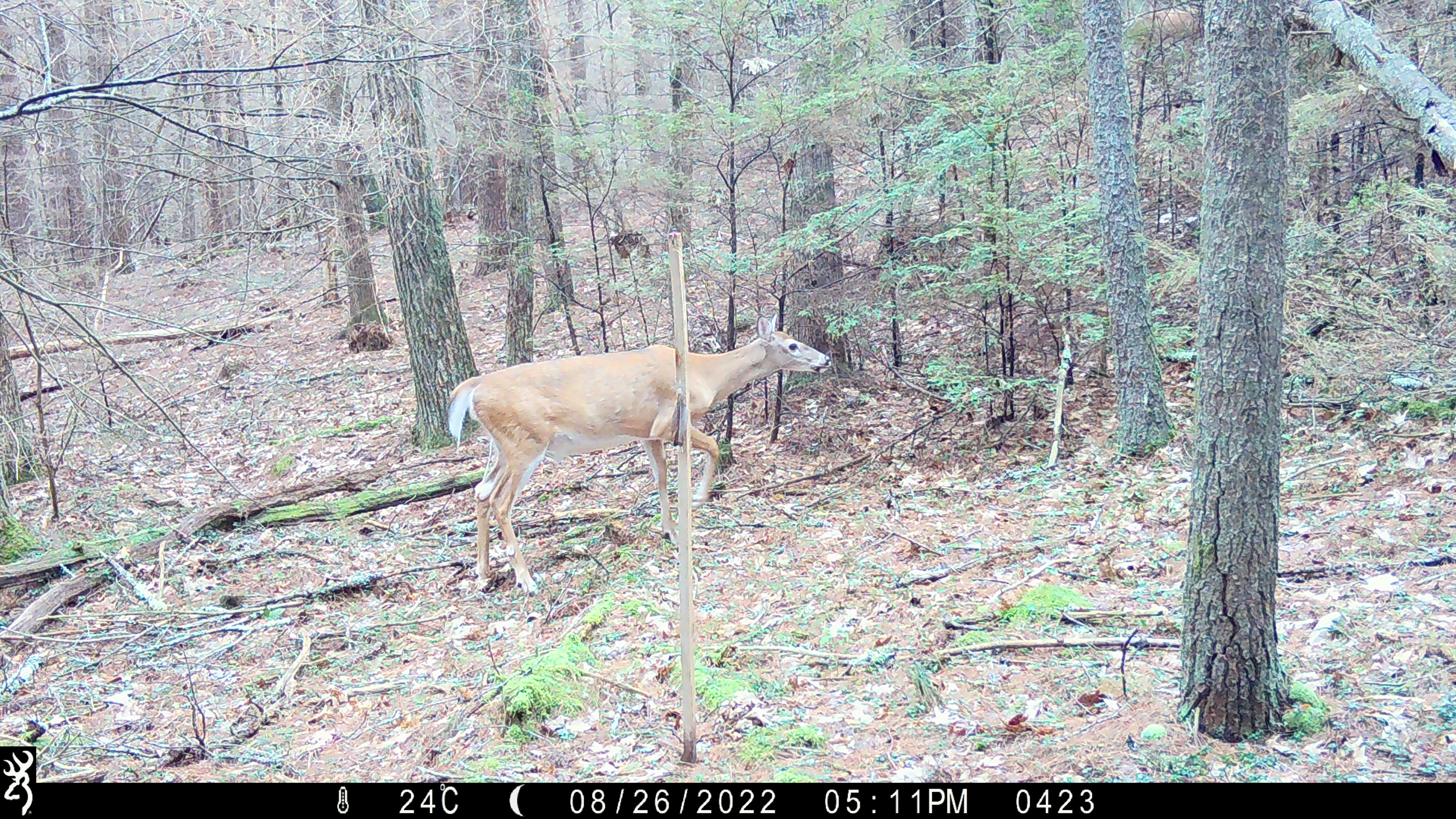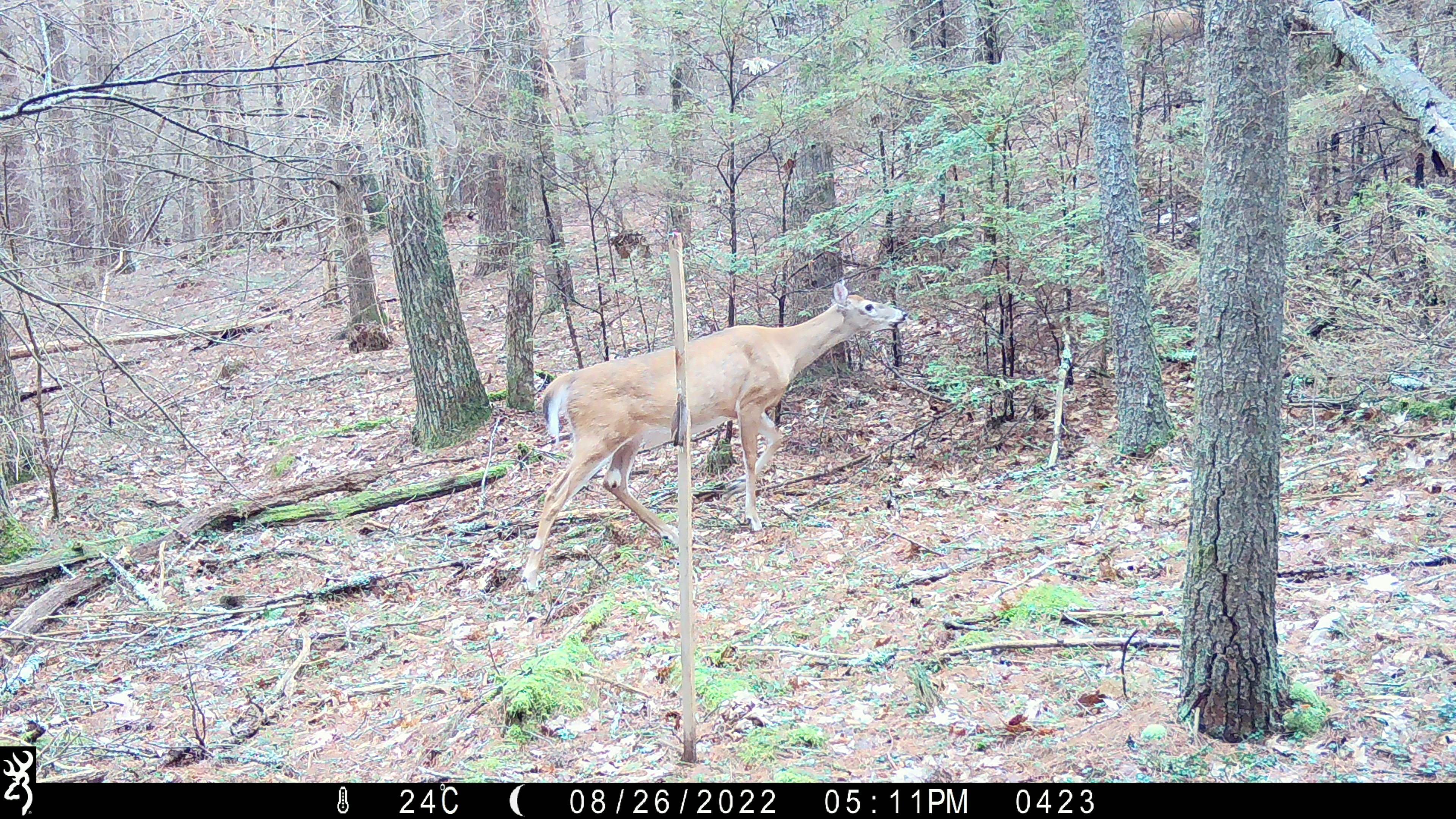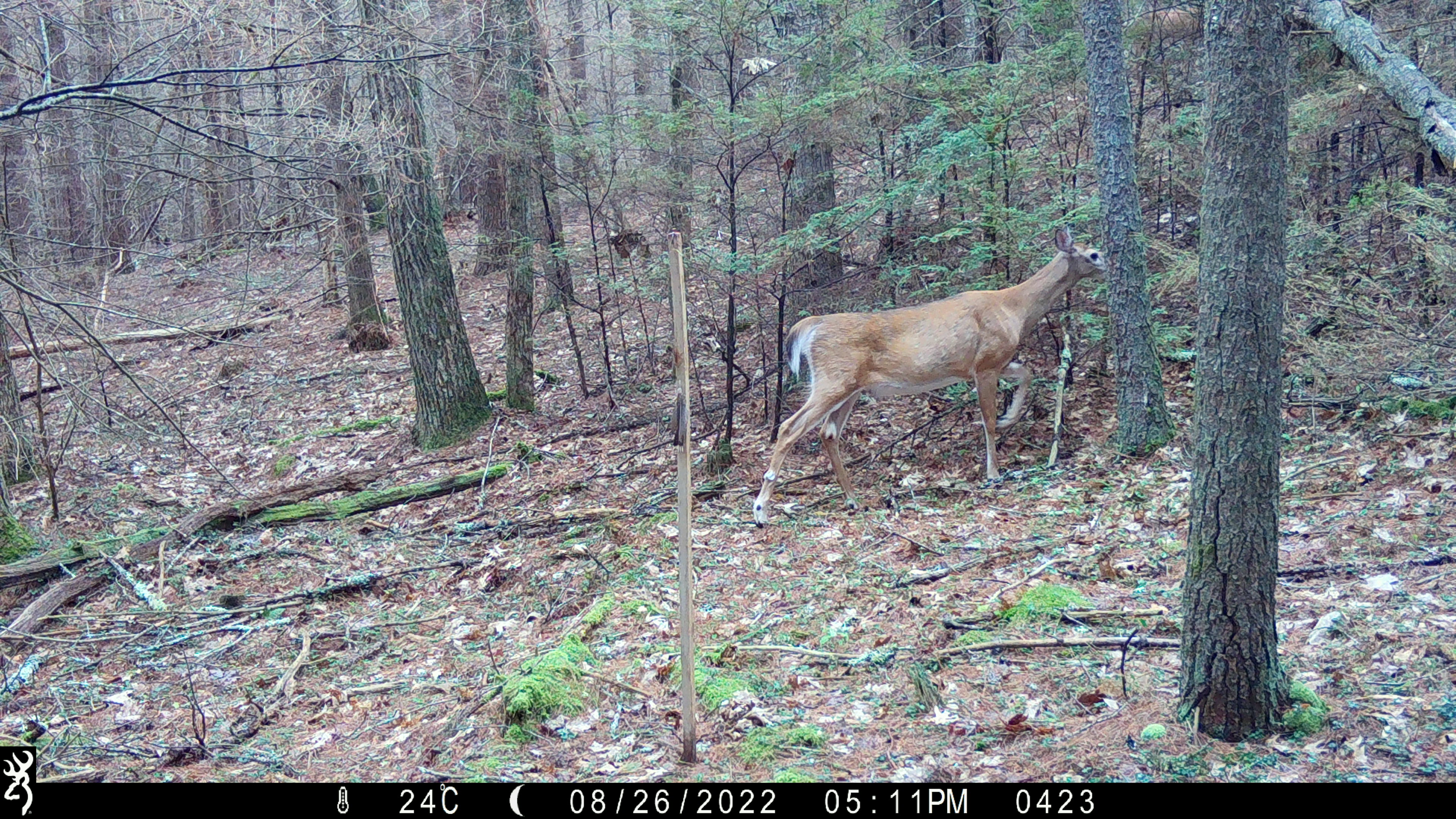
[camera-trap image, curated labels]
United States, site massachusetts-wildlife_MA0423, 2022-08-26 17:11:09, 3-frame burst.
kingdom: Animalia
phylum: Chordata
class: Mammalia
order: Artiodactyla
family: Cervidae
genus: Odocoileus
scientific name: Odocoileus virginianus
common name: white-tailed deer